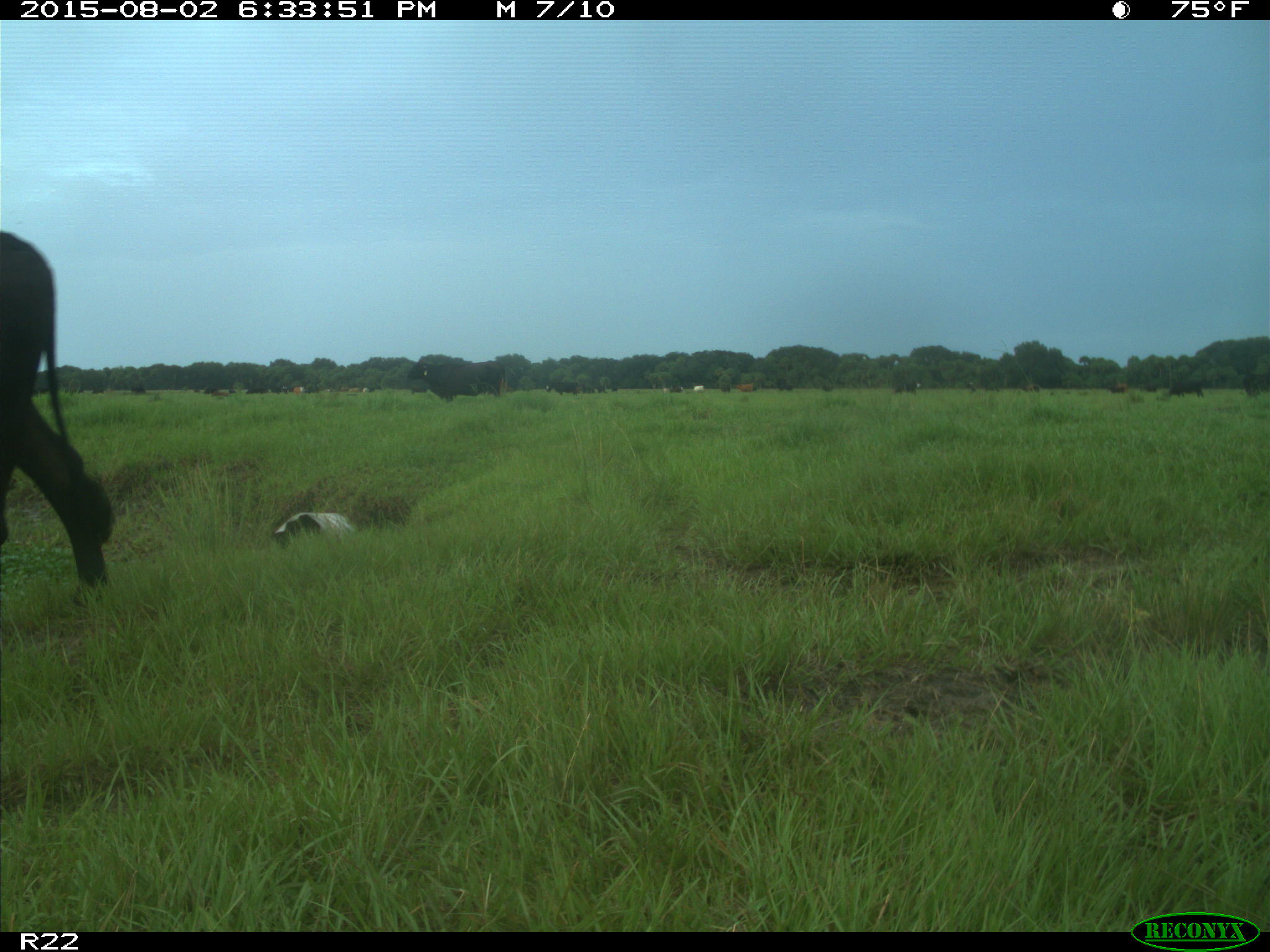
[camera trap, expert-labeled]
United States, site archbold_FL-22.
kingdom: Animalia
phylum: Chordata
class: Mammalia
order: Artiodactyla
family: Bovidae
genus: Bos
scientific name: Bos taurus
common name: domestic cow